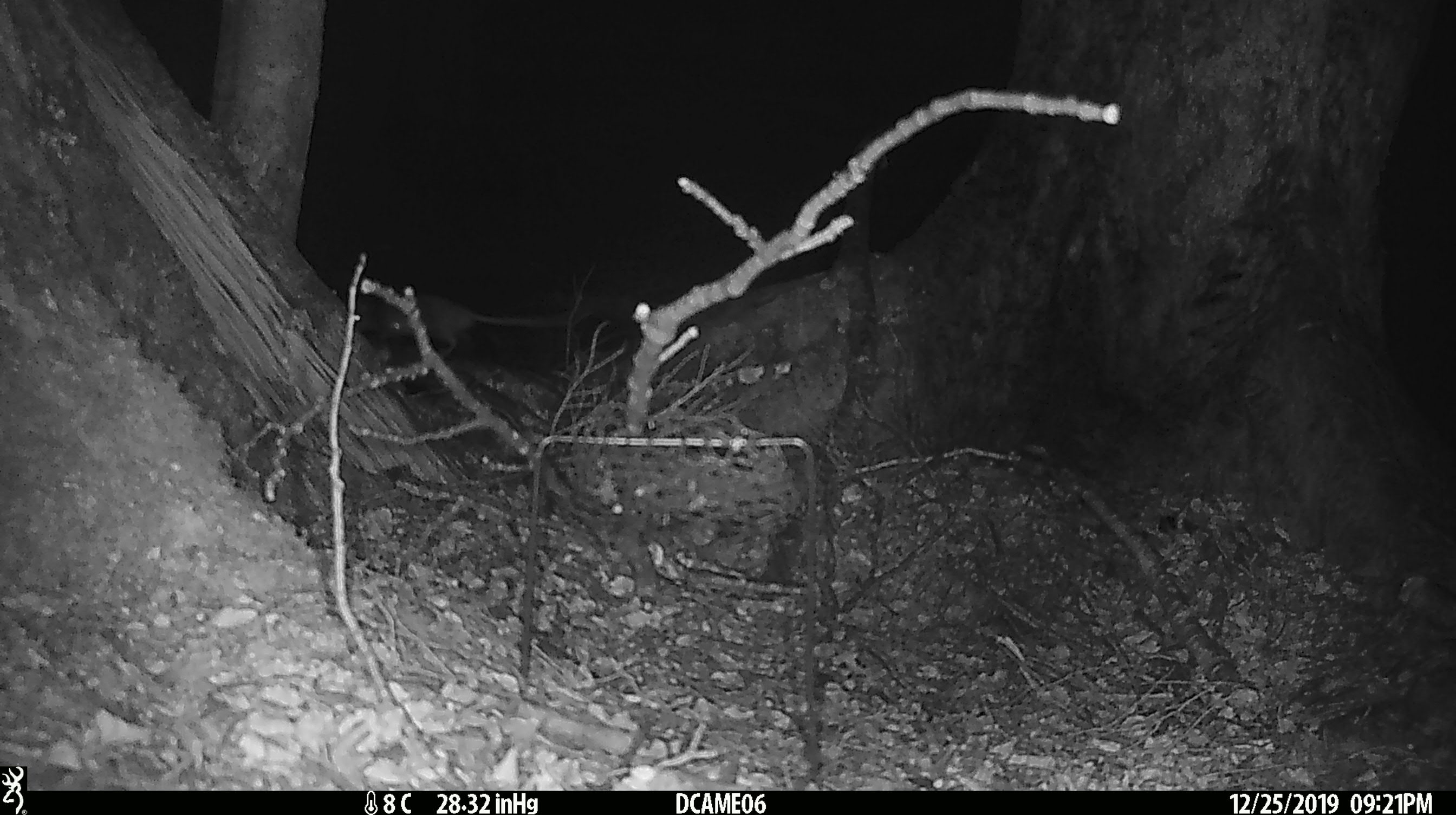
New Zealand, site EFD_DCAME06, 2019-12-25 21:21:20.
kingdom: Animalia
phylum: Chordata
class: Mammalia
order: Rodentia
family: Muridae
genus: Mus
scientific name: Mus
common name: mouse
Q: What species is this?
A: Mouse (Mus).